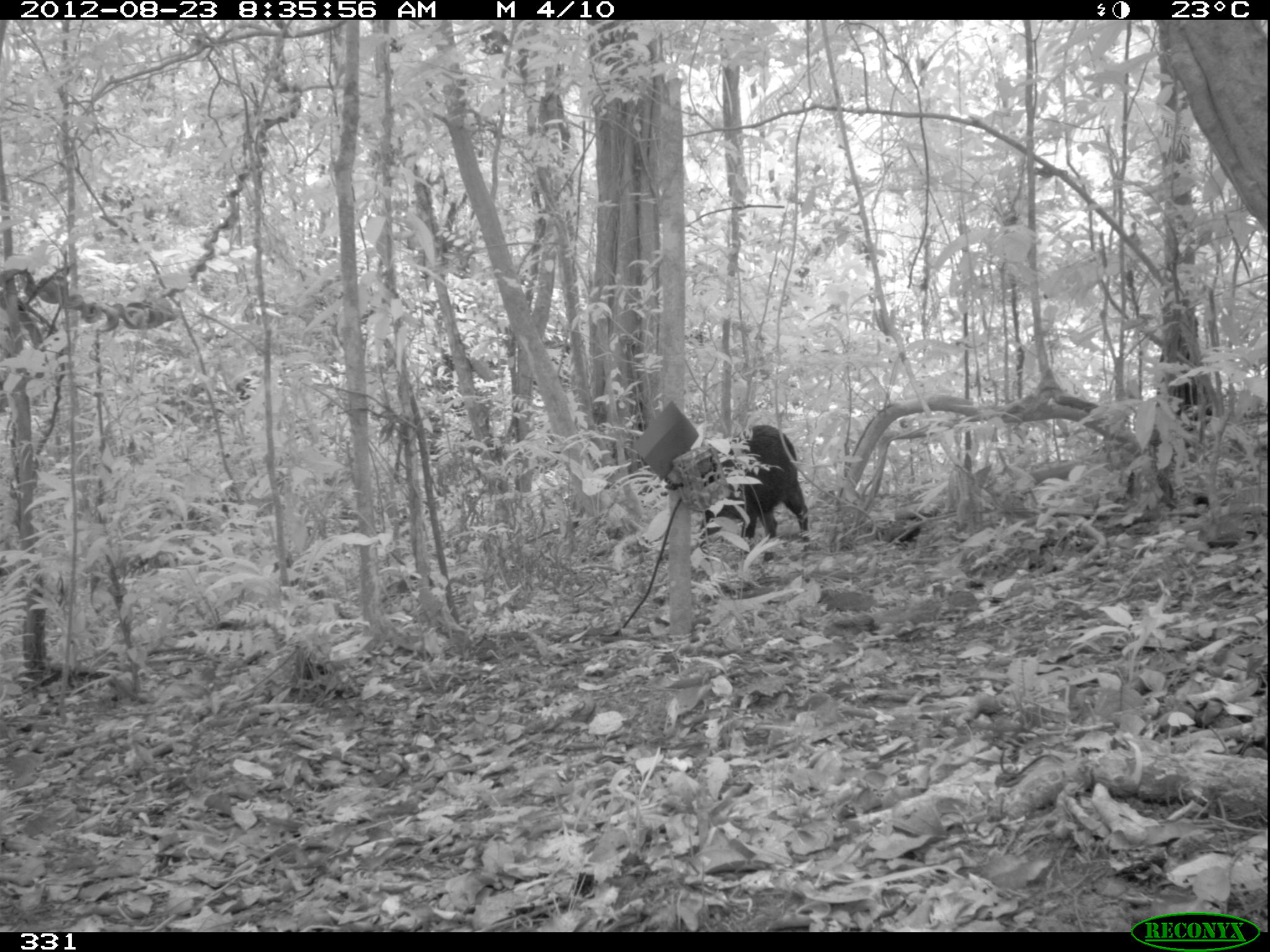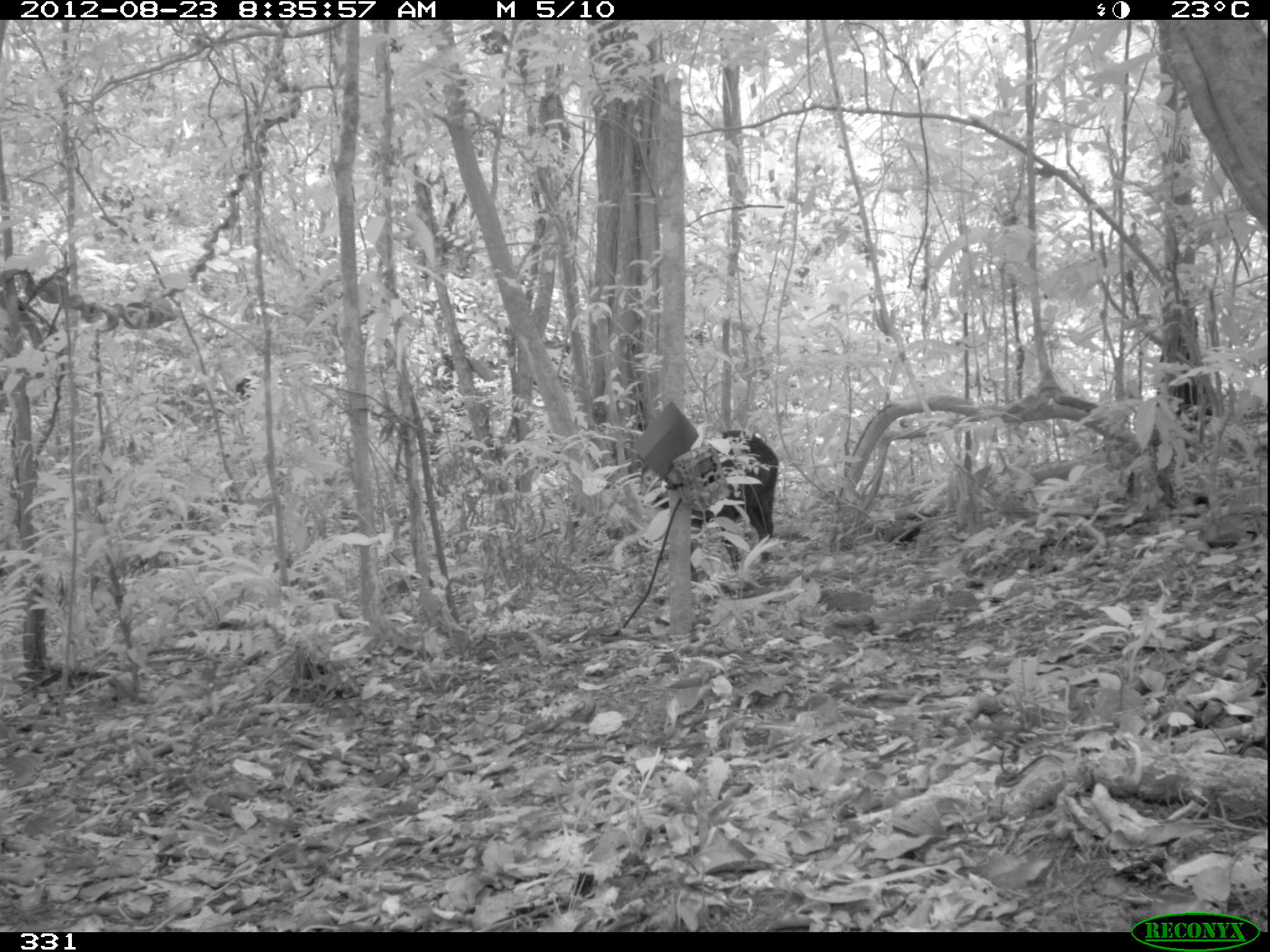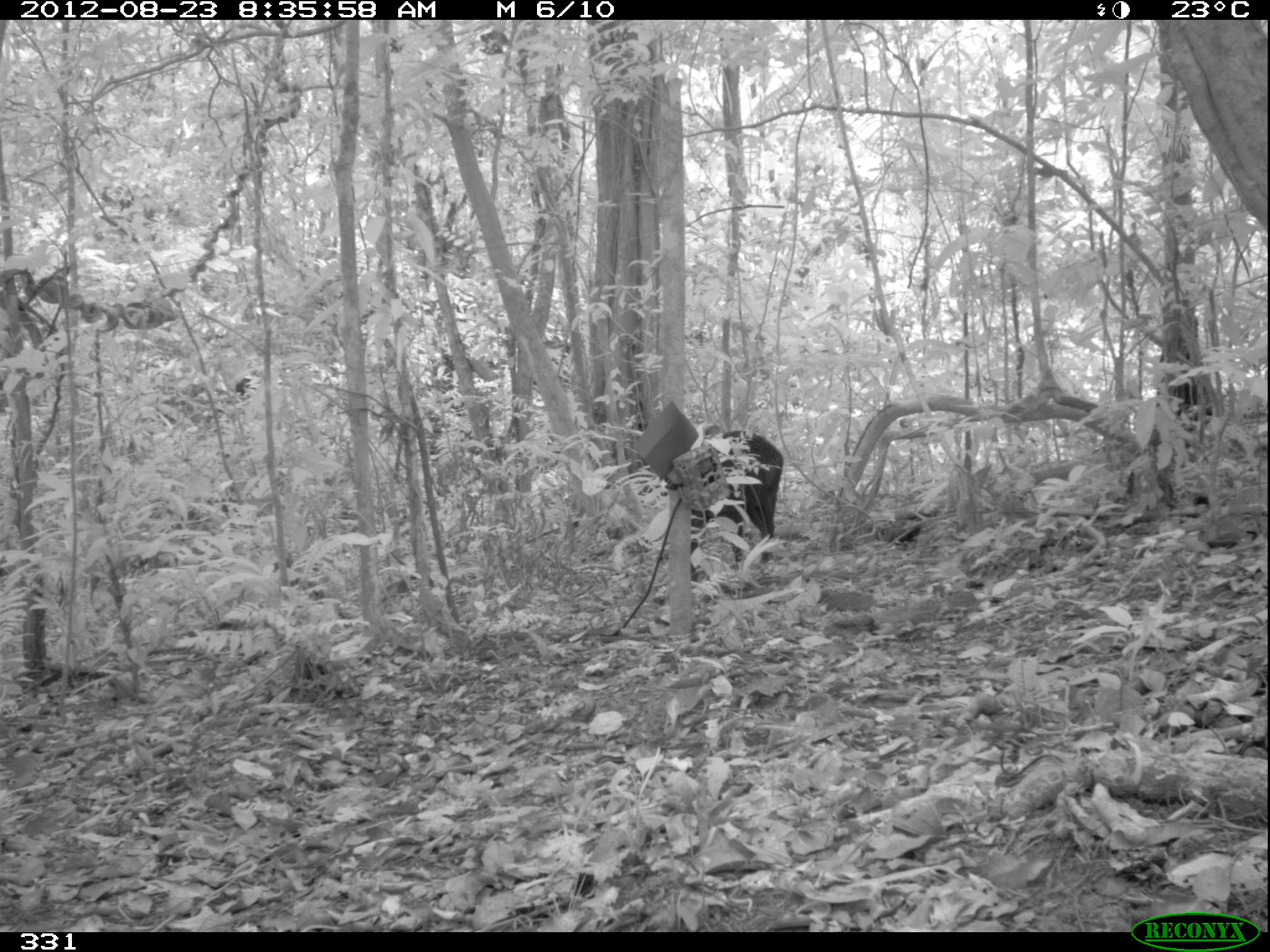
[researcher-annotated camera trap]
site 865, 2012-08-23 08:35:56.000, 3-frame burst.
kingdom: Animalia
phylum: Chordata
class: Mammalia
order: Artiodactyla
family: Tayassuidae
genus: Tayassu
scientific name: Tayassu pecari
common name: white-lipped peccary